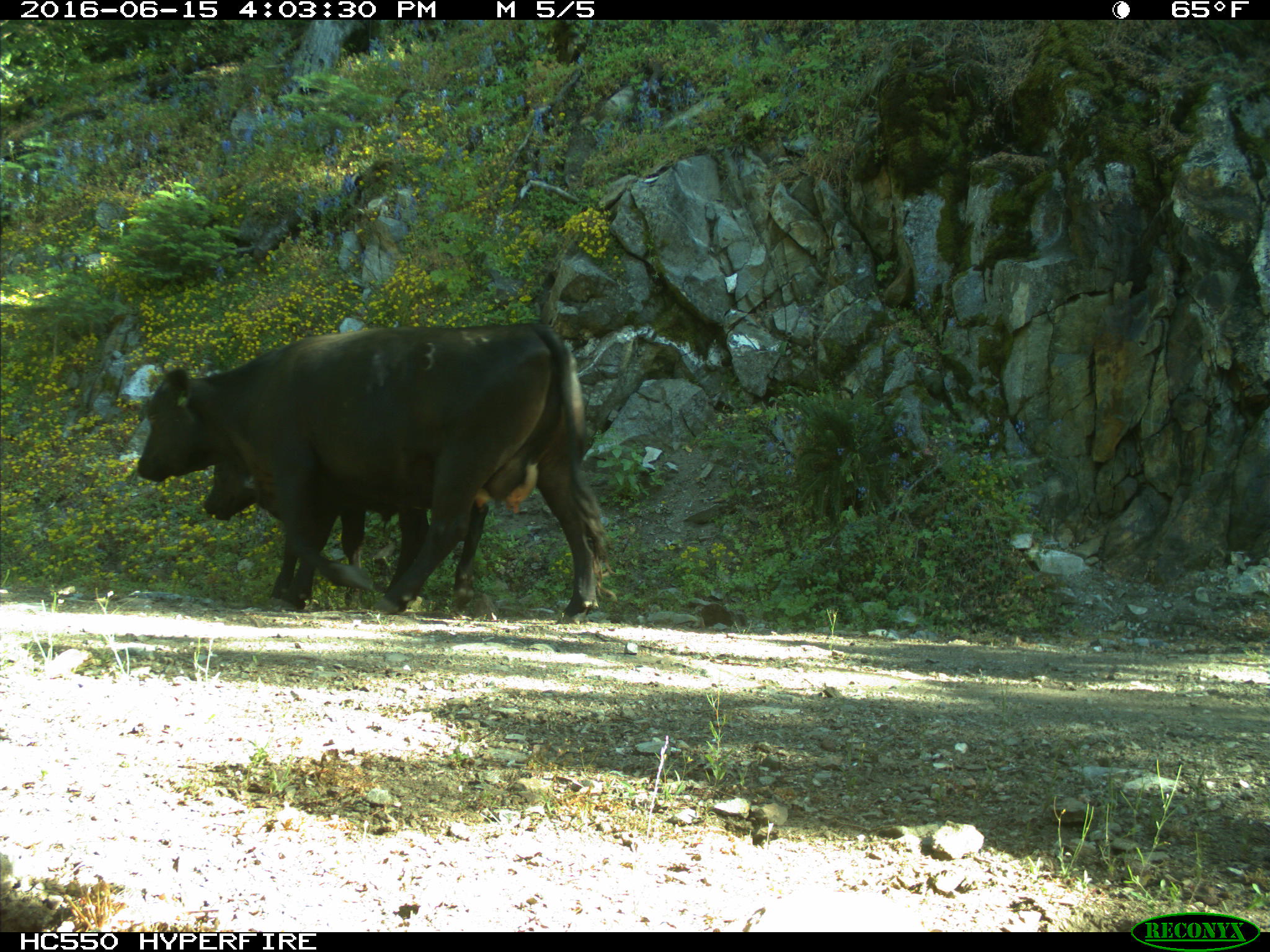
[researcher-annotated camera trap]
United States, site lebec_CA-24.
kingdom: Animalia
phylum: Chordata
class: Mammalia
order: Artiodactyla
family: Bovidae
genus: Bos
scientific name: Bos taurus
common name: domestic cow